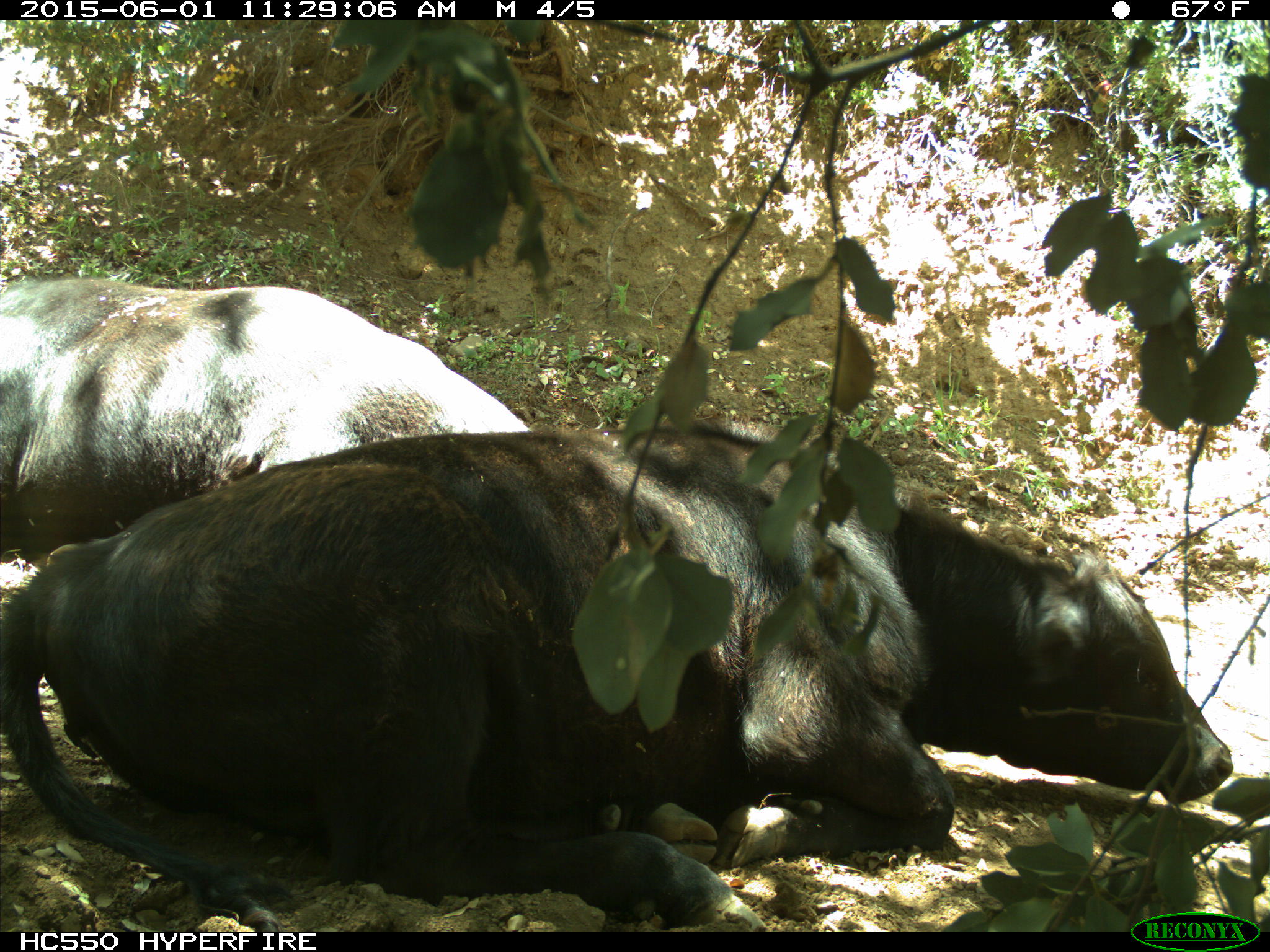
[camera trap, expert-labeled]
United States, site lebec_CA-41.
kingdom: Animalia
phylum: Chordata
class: Mammalia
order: Artiodactyla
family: Bovidae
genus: Bos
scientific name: Bos taurus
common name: domestic cow